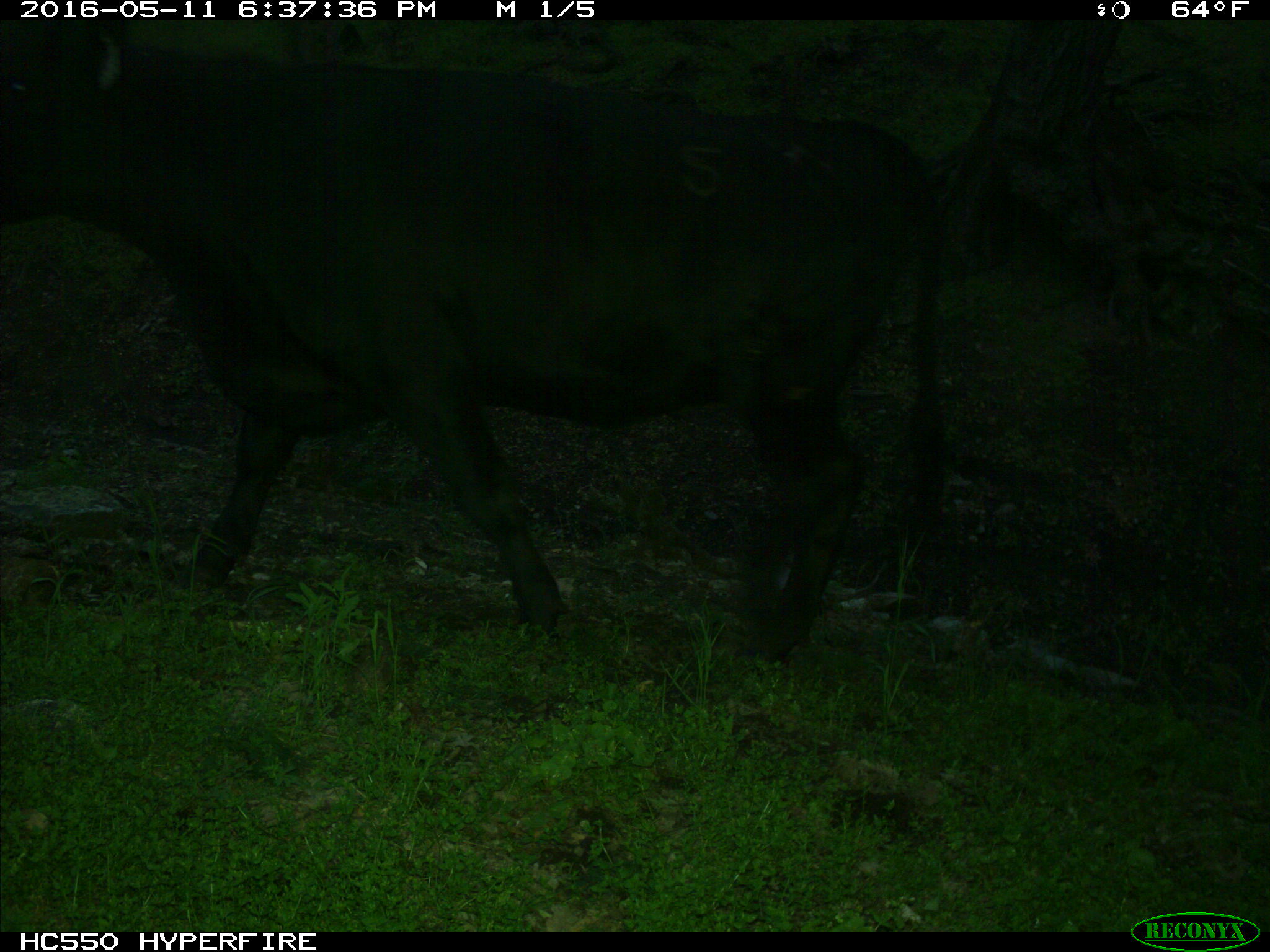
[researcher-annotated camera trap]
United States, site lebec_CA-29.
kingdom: Animalia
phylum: Chordata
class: Mammalia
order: Artiodactyla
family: Bovidae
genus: Bos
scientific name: Bos taurus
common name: domestic cow